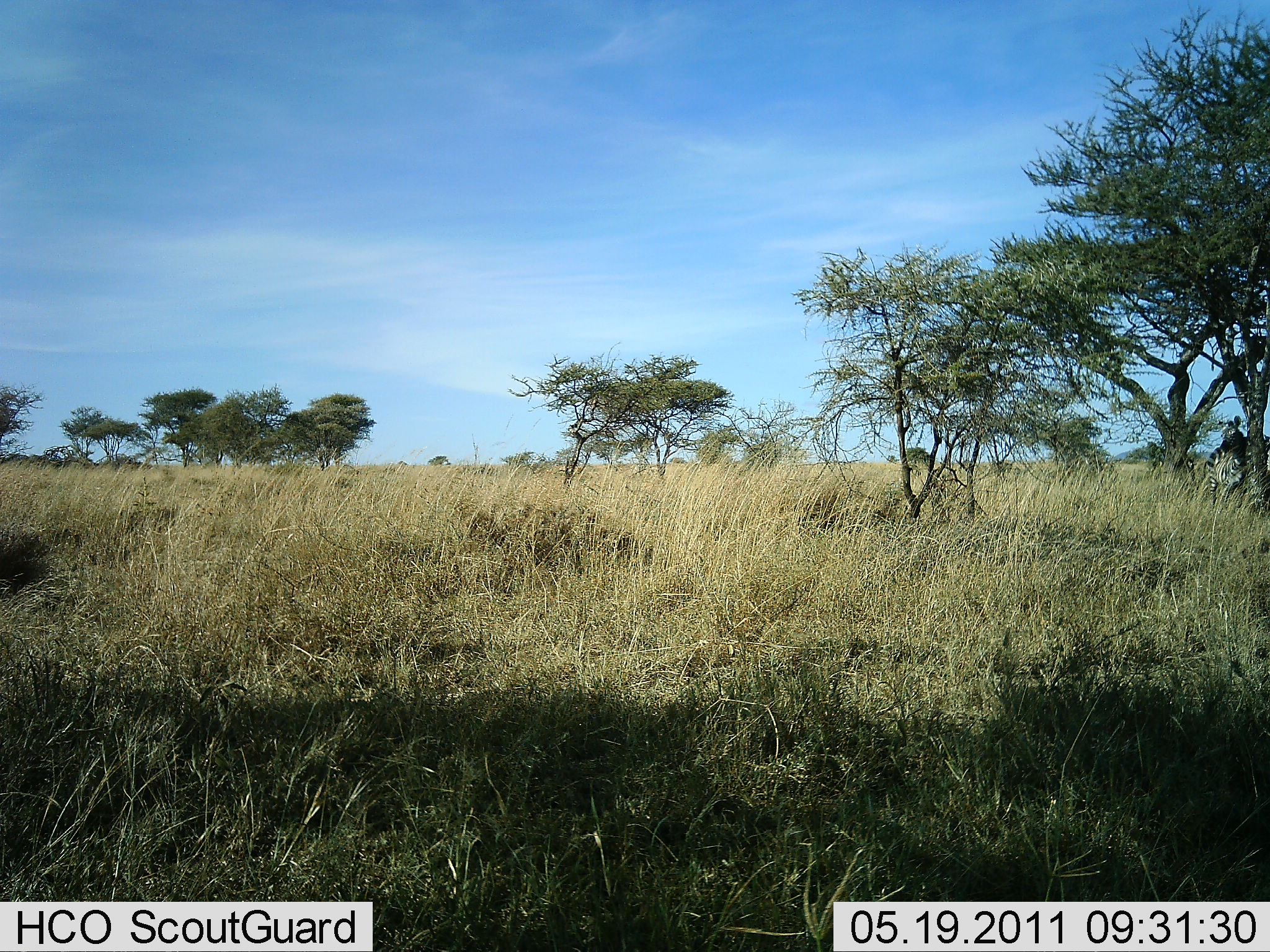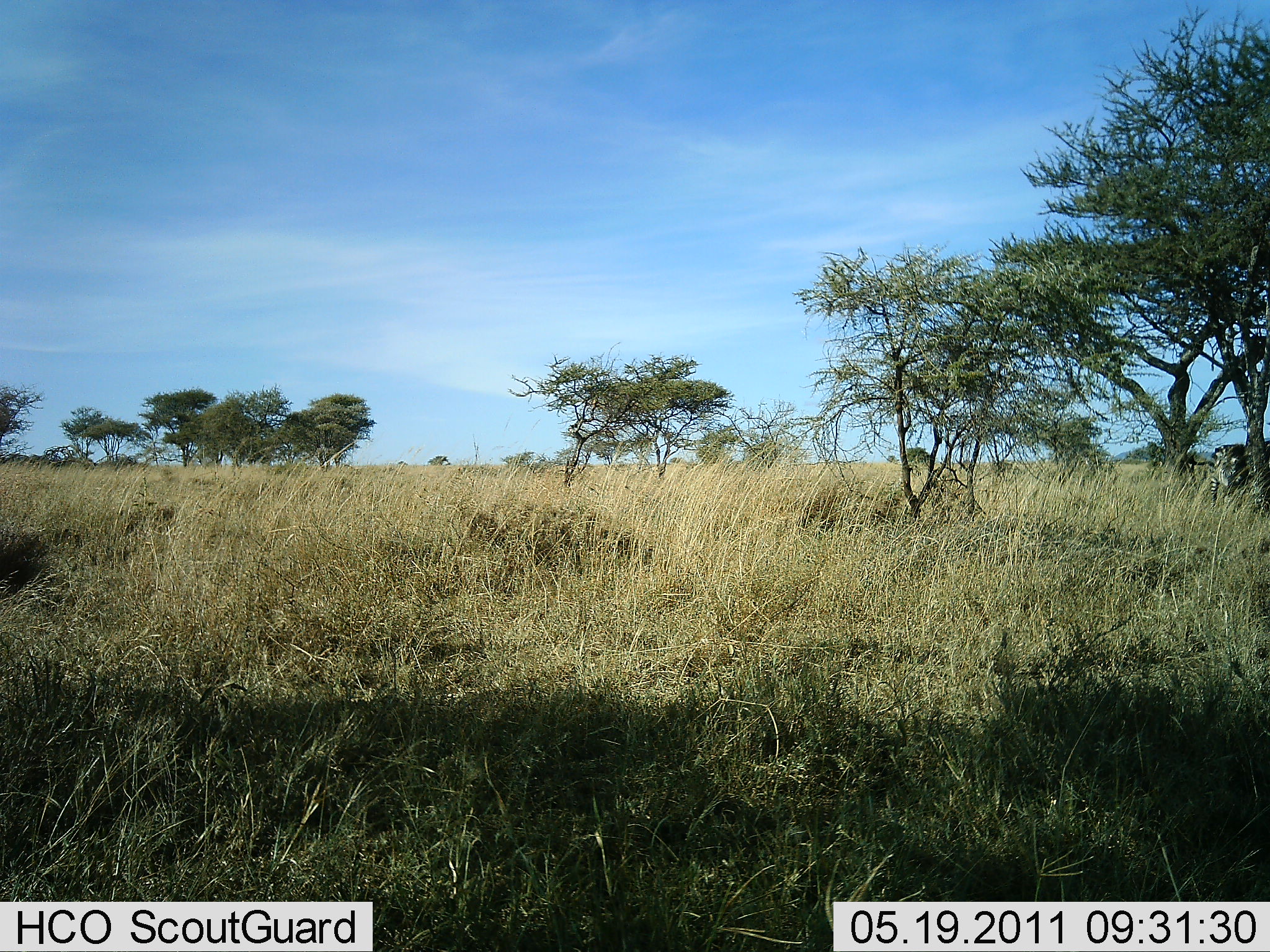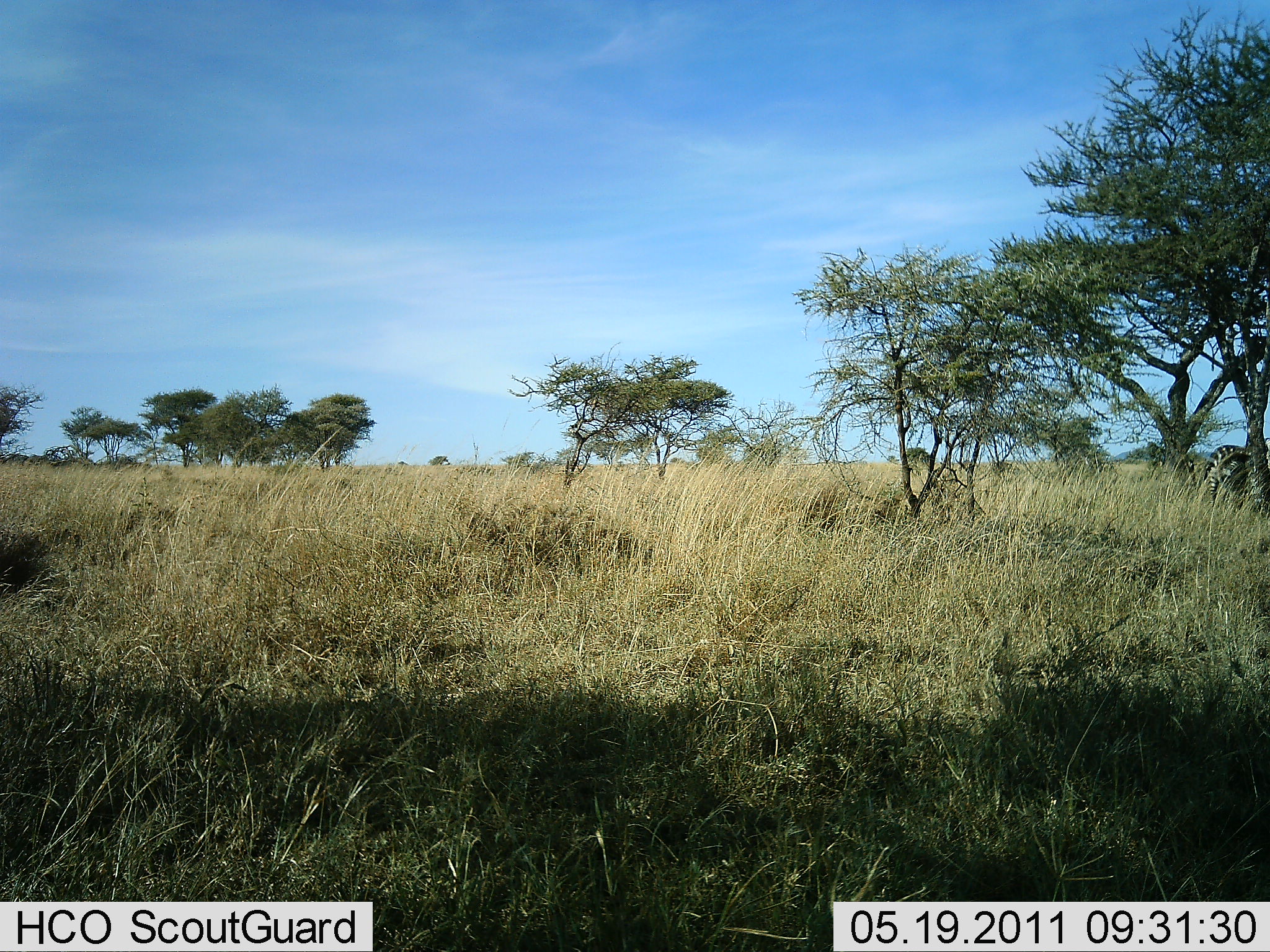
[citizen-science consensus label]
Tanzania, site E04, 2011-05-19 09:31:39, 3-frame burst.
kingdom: Animalia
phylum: Chordata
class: Mammalia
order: Perissodactyla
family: Equidae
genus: Equus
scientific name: Equus quagga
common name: plains zebra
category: zebra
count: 1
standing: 60%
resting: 10%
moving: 30%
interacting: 10%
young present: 0%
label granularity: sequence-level